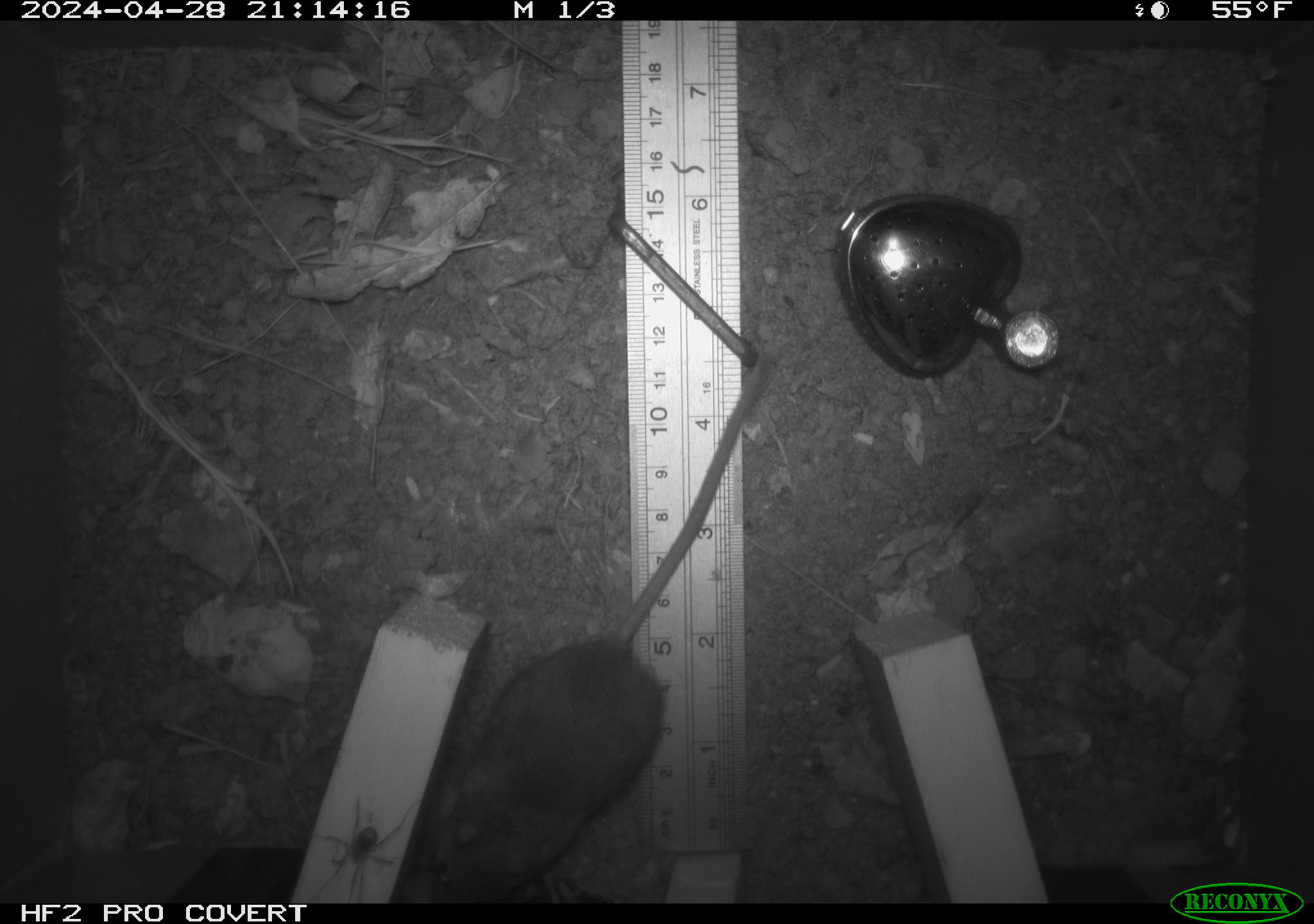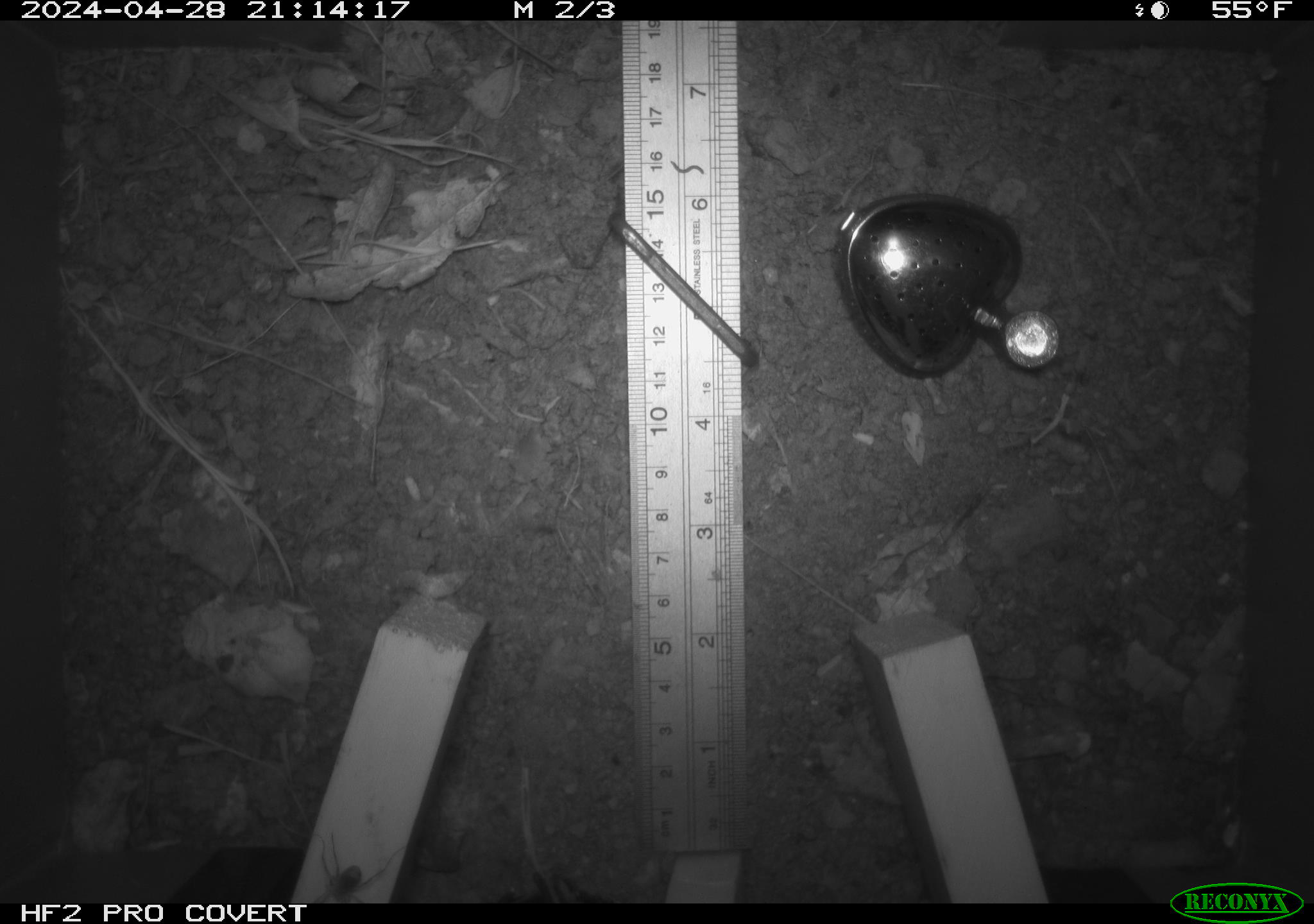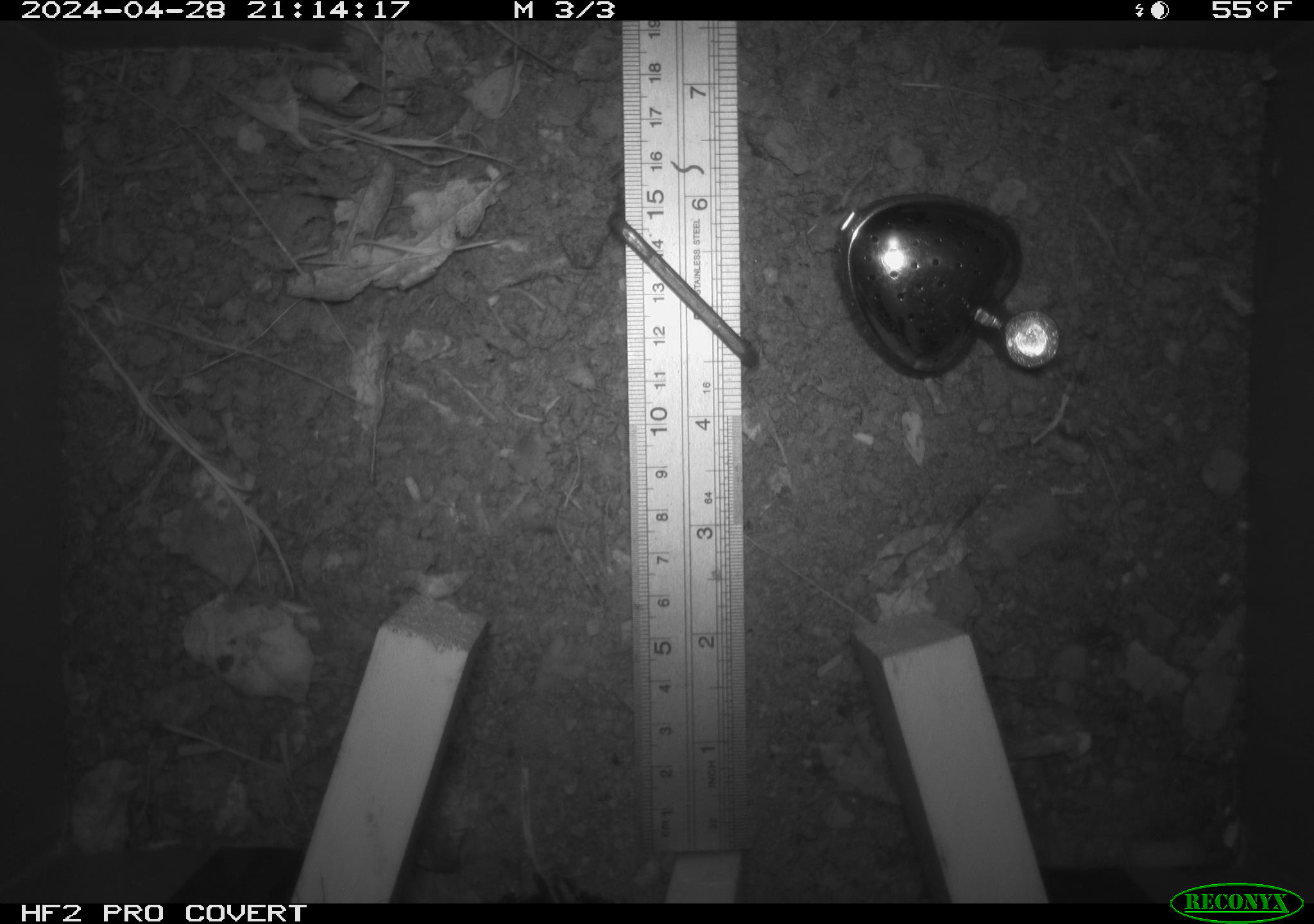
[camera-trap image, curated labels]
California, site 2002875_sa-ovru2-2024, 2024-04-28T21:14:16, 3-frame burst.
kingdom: Animalia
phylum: Chordata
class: Mammalia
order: Rodentia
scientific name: Rodentia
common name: rodent